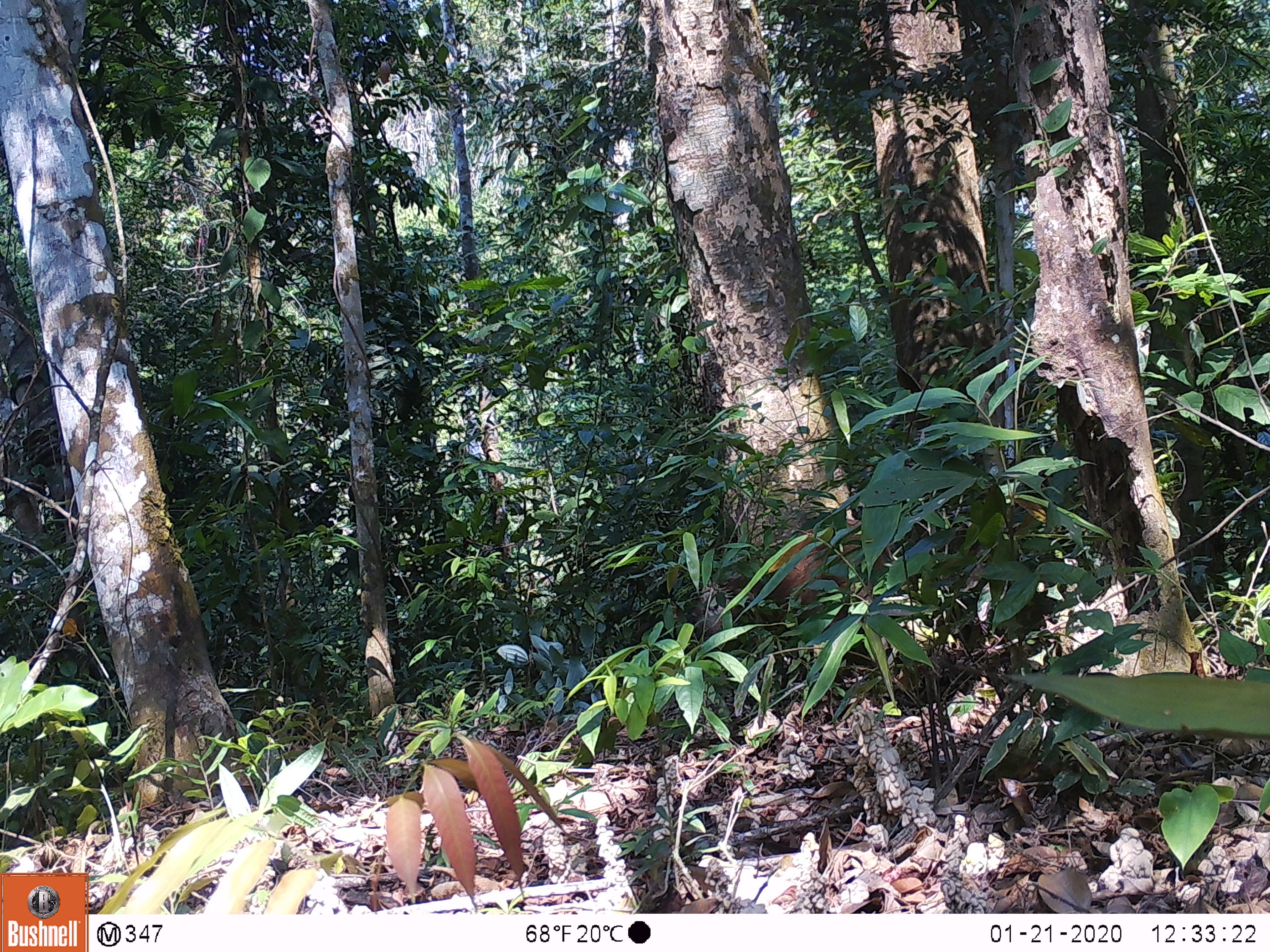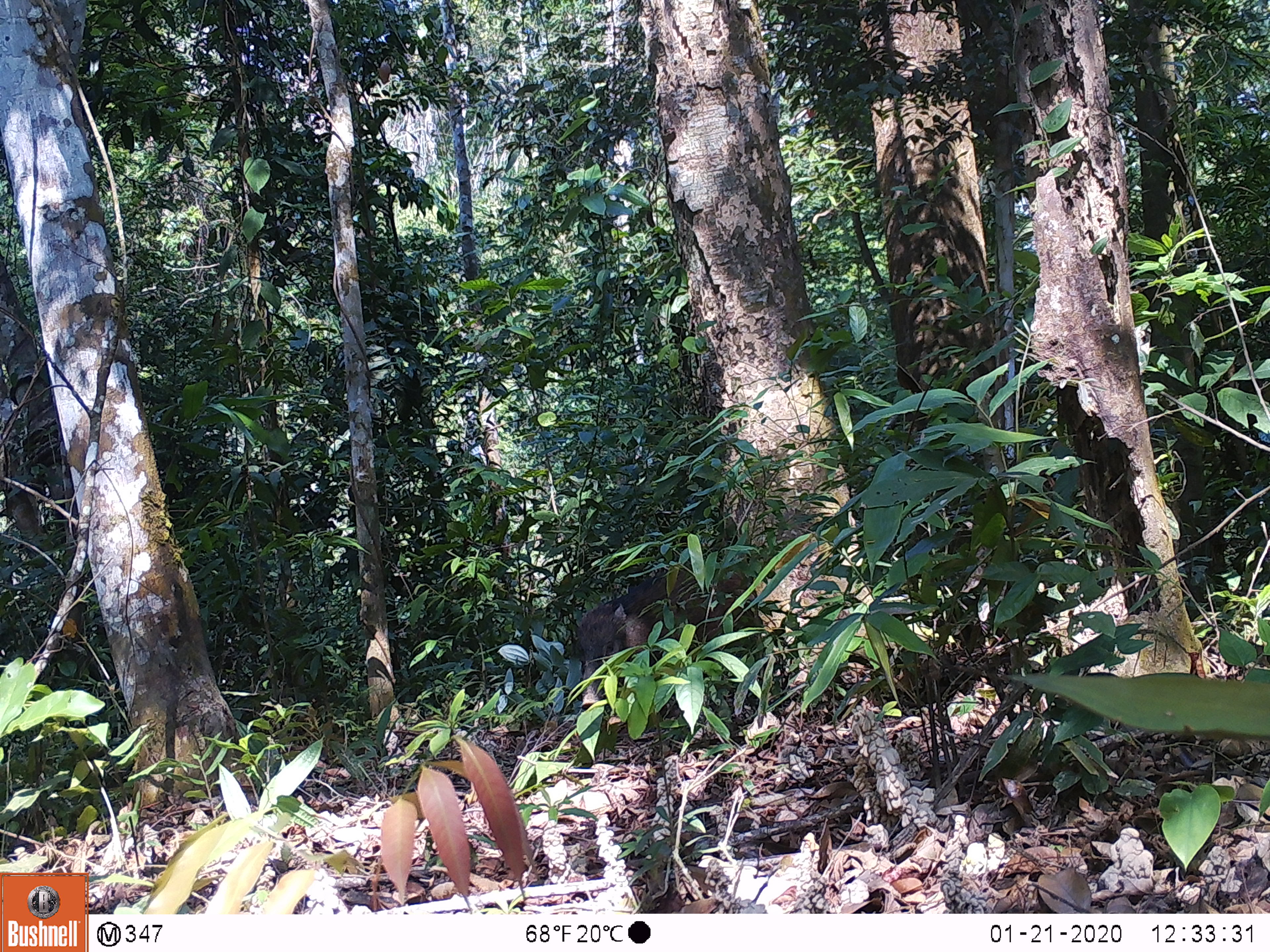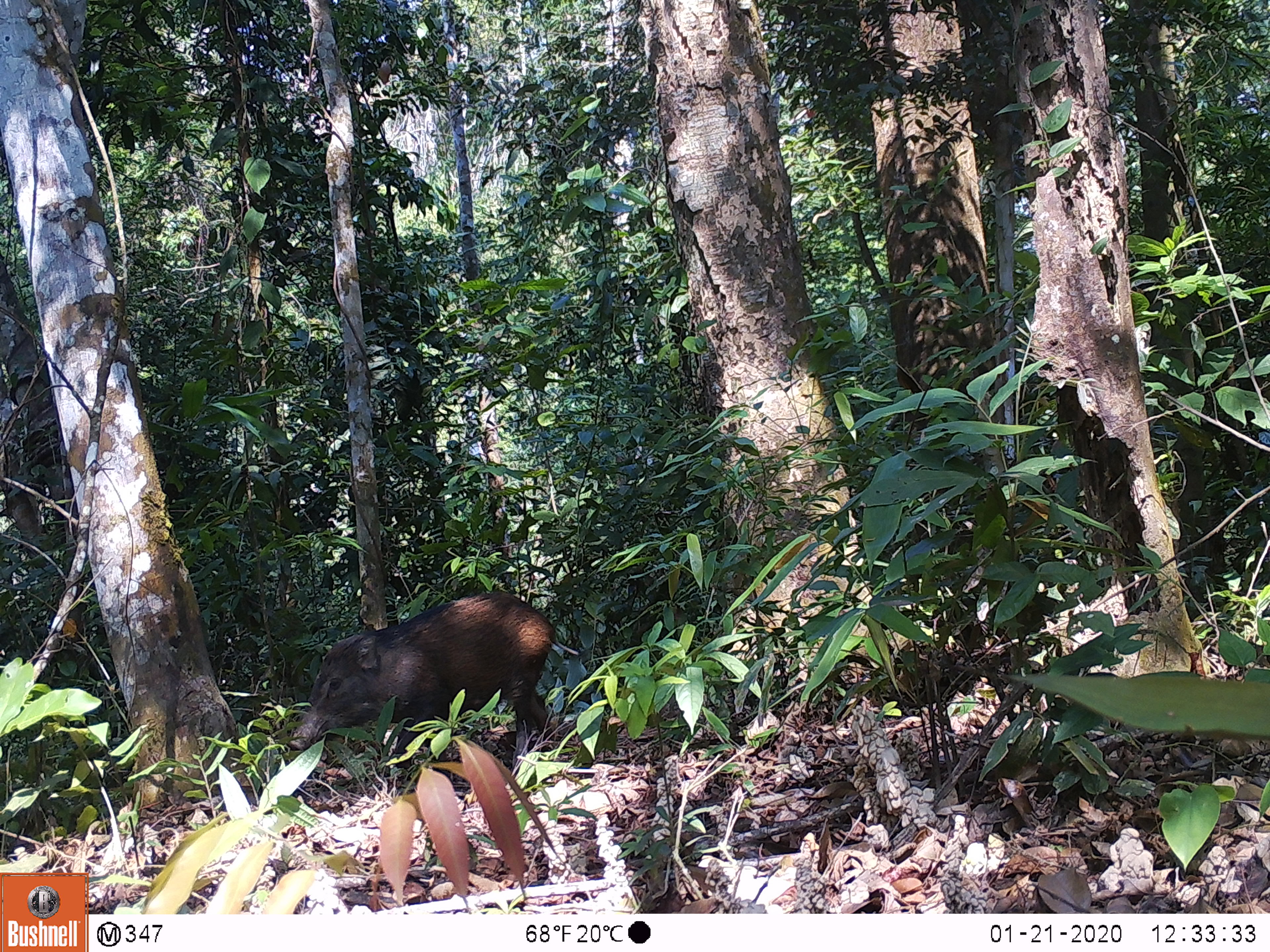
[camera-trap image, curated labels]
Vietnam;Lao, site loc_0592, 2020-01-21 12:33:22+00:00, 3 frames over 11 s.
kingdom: Animalia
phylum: Chordata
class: Mammalia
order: Artiodactyla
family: Suidae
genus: Sus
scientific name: Sus scrofa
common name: eurasian wild pig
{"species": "eurasian wild pig (Sus scrofa)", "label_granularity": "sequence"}